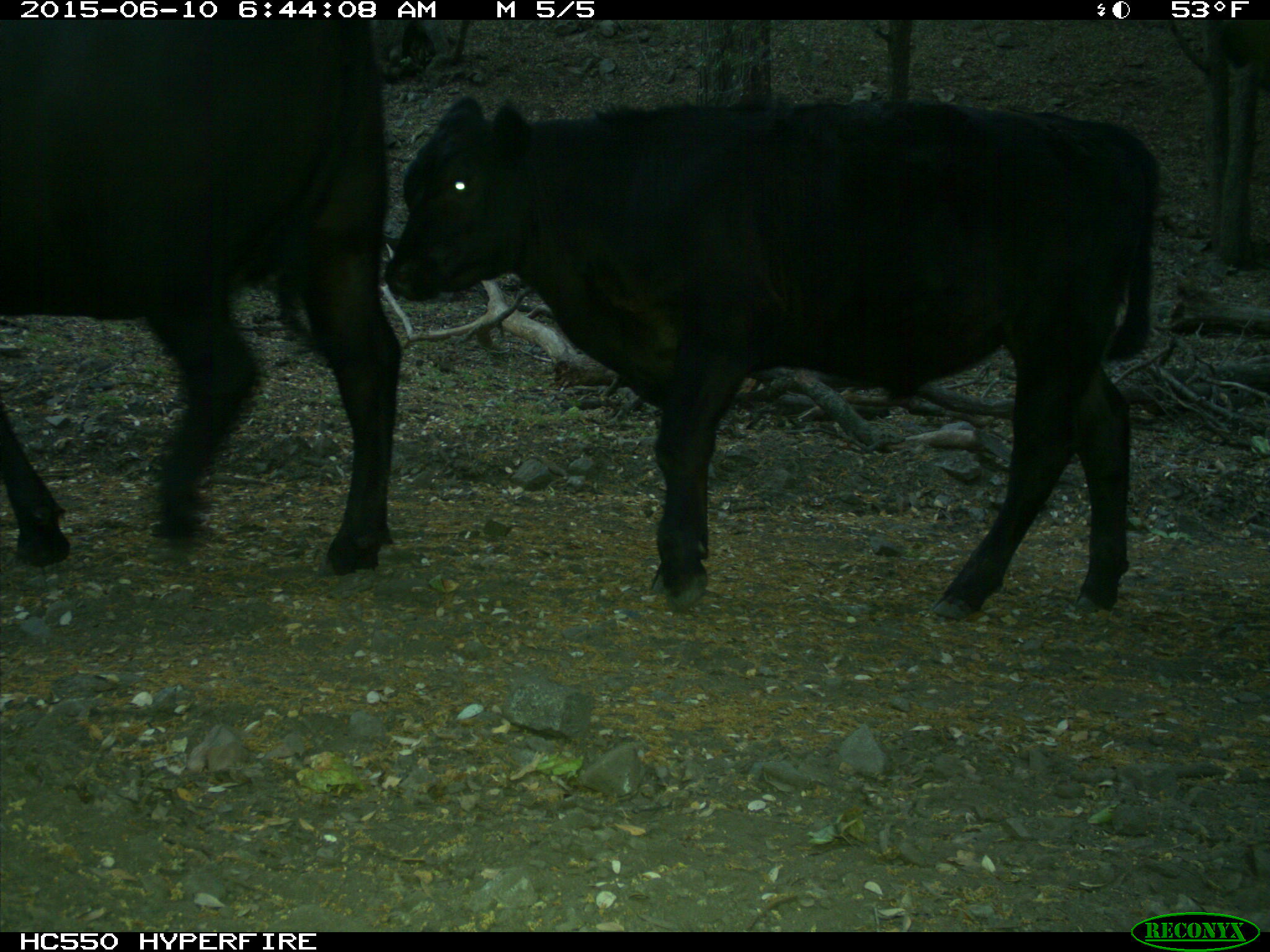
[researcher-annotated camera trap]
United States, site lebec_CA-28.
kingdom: Animalia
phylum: Chordata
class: Mammalia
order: Artiodactyla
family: Bovidae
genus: Bos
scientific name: Bos taurus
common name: domestic cow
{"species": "Bos taurus (domestic cow)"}